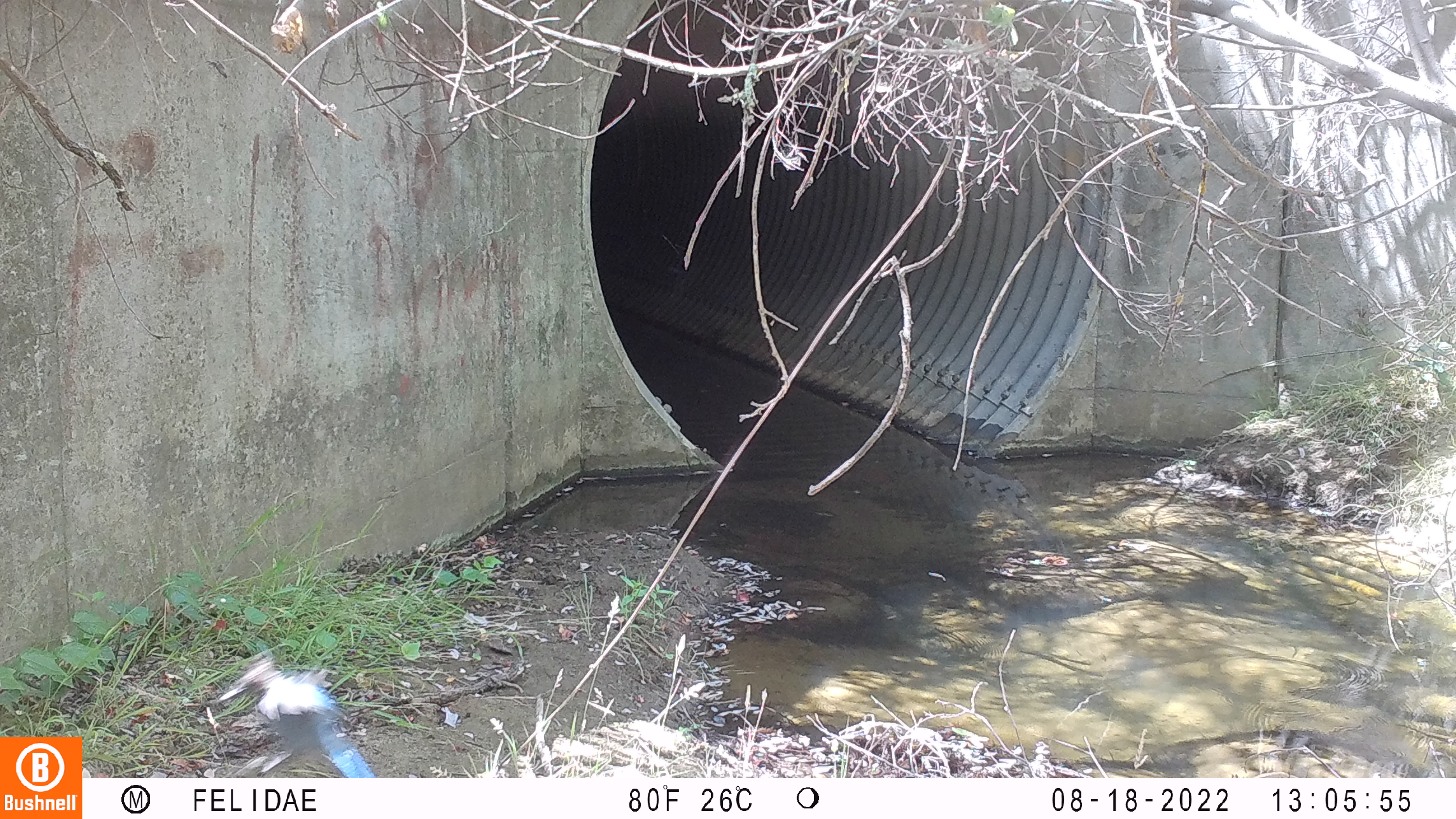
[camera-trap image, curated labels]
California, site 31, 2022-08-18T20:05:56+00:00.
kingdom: Animalia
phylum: Chordata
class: Aves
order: Passeriformes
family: Corvidae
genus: Cyanocitta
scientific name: Cyanocitta stelleri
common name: steller's jay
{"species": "steller's jay (Cyanocitta stelleri)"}